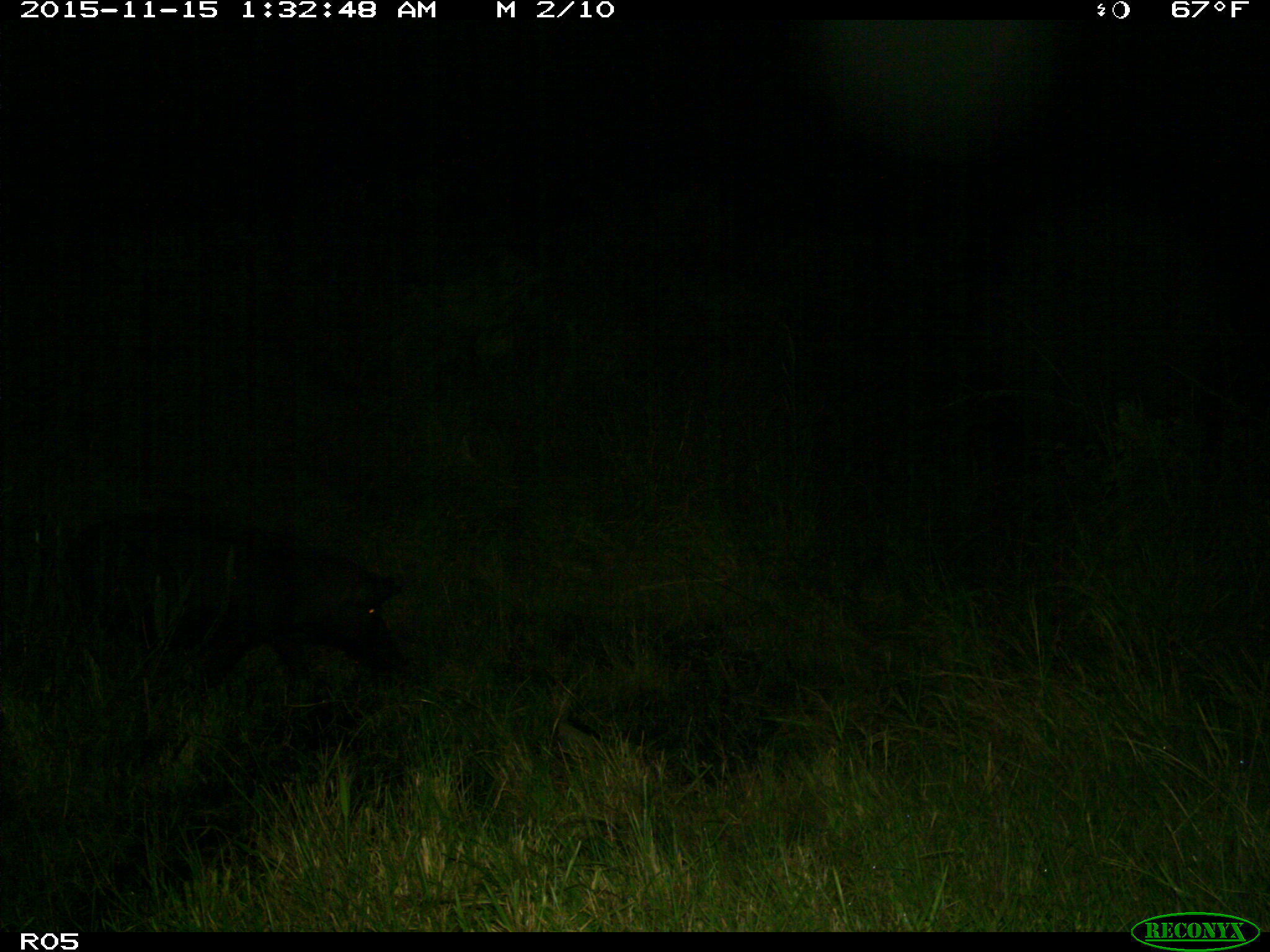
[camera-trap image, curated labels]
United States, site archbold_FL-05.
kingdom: Animalia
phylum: Chordata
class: Mammalia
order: Artiodactyla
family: Suidae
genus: Sus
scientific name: Sus scrofa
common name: wild boar